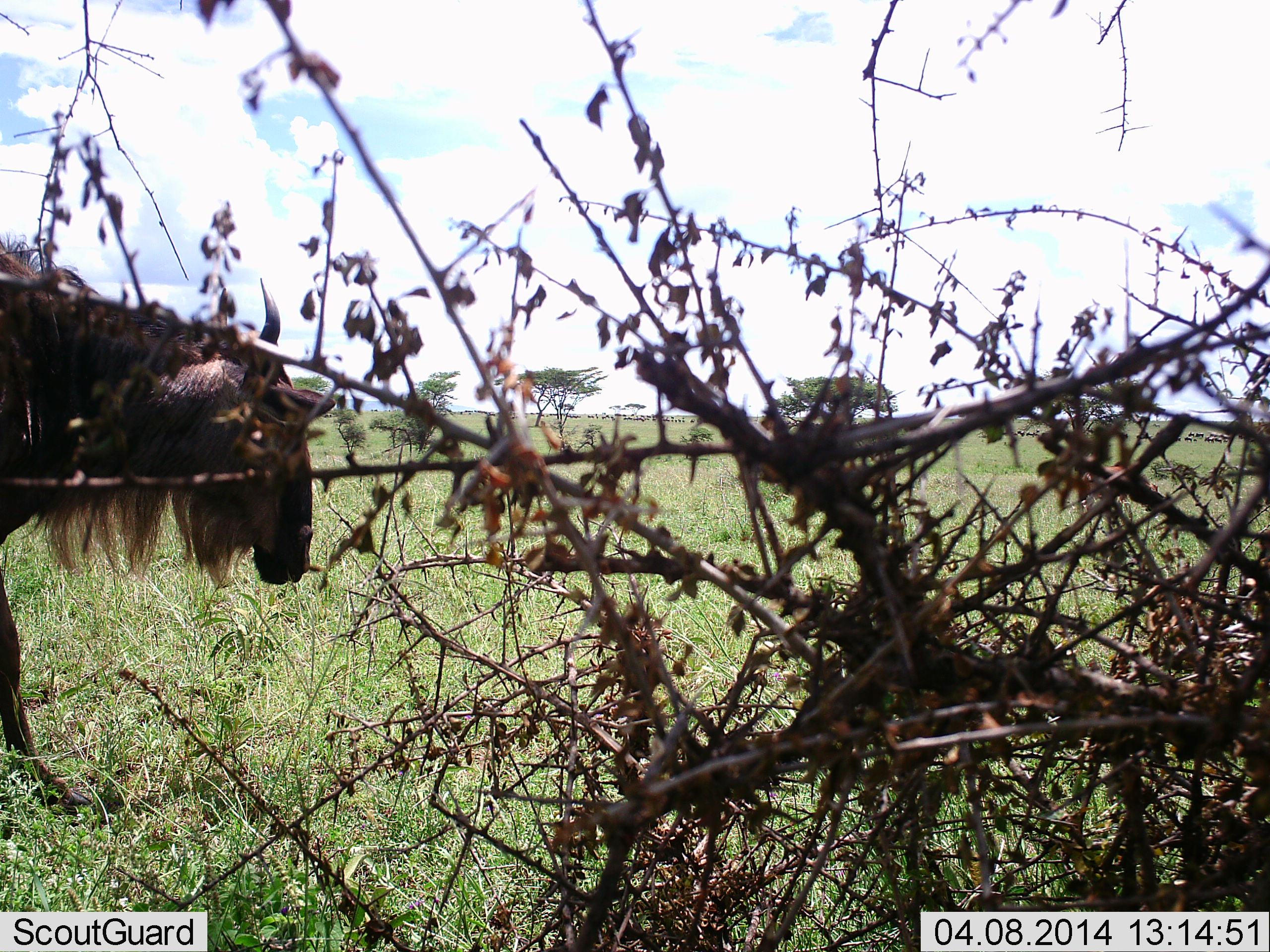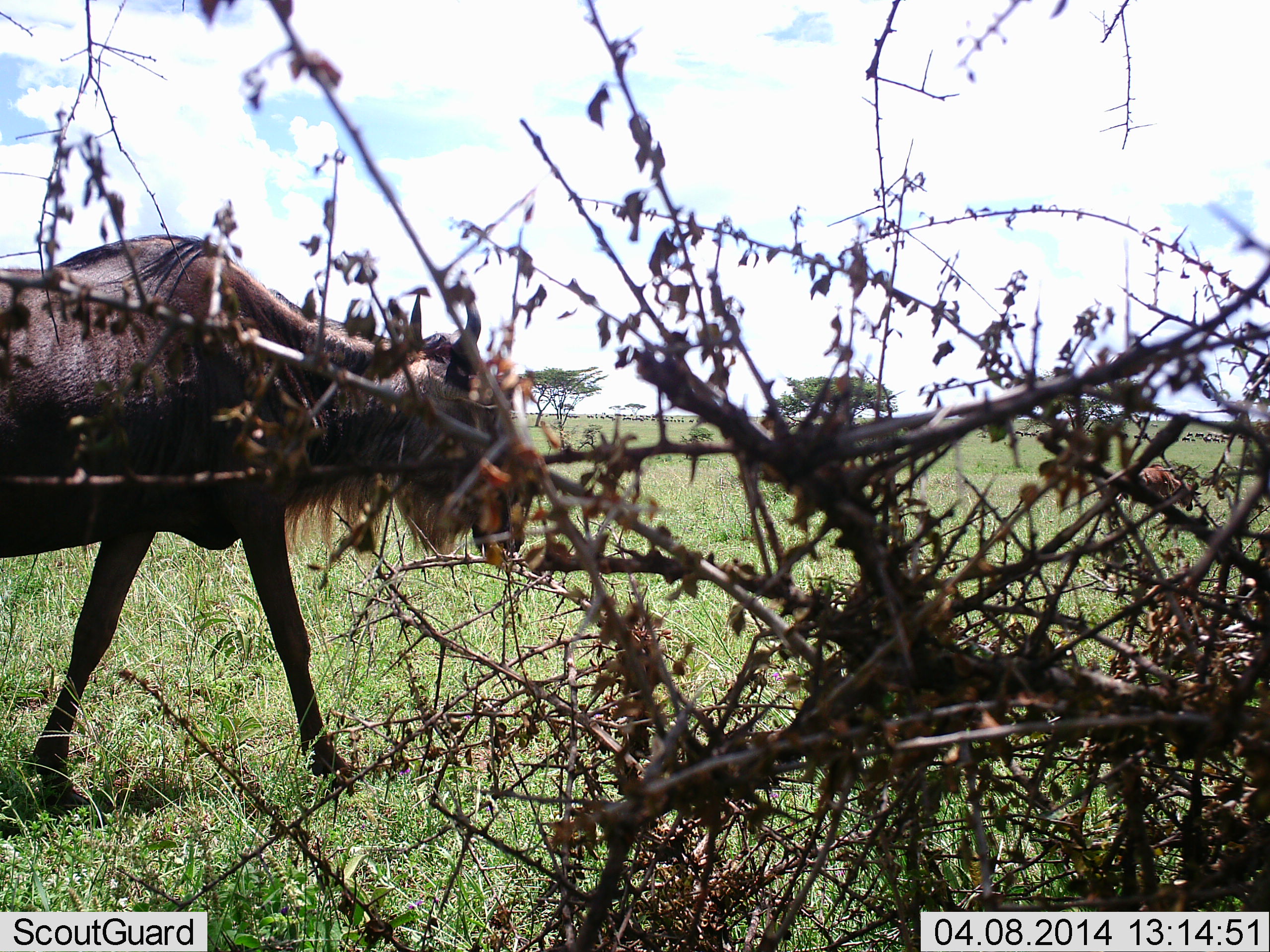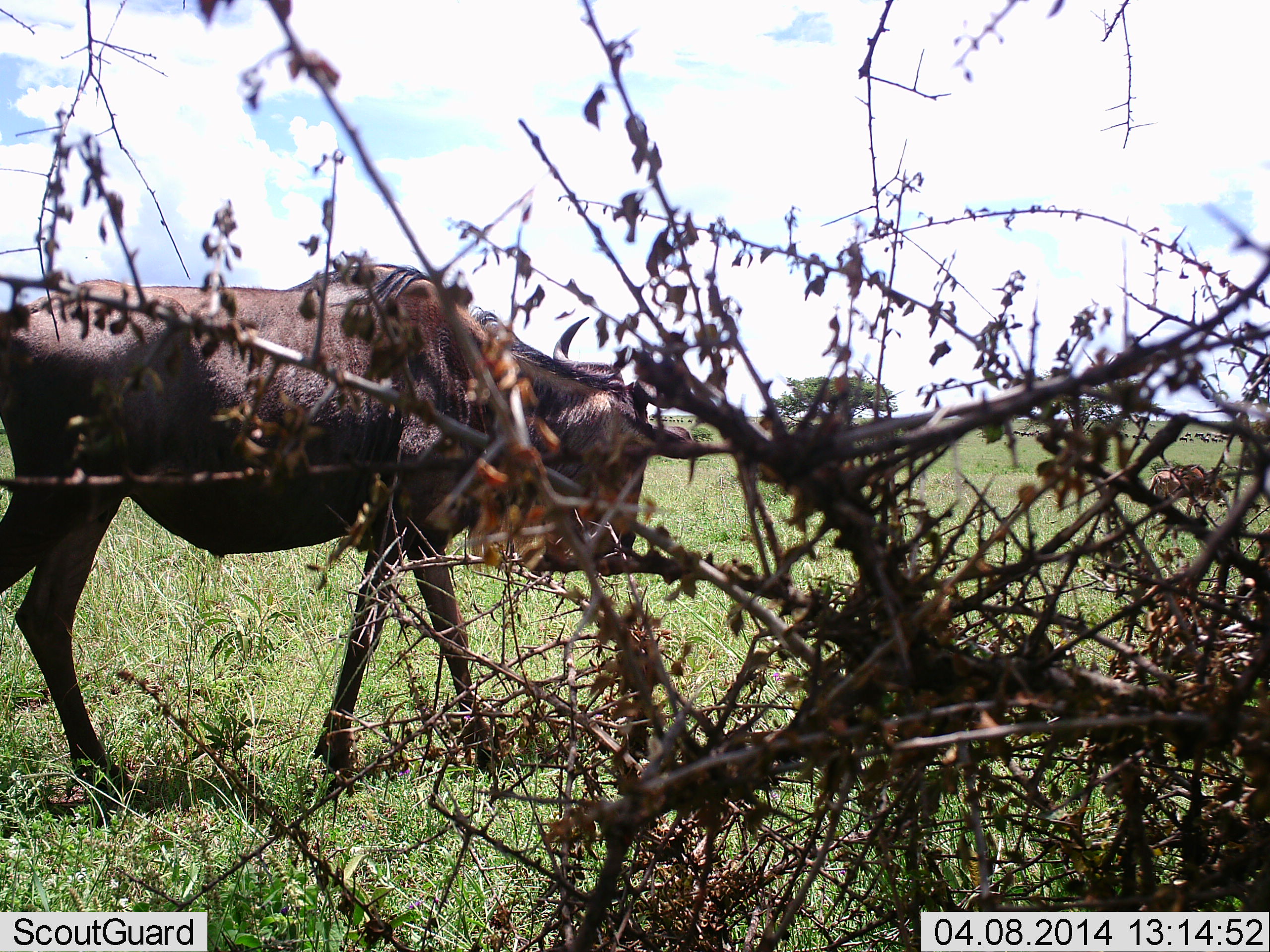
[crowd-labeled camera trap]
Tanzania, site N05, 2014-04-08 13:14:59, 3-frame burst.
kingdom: Animalia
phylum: Chordata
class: Mammalia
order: Artiodactyla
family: Bovidae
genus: Connochaetes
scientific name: Connochaetes taurinus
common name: blue wildebeest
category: wildebeest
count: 2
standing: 8%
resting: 0%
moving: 94%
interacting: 0%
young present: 14%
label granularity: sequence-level